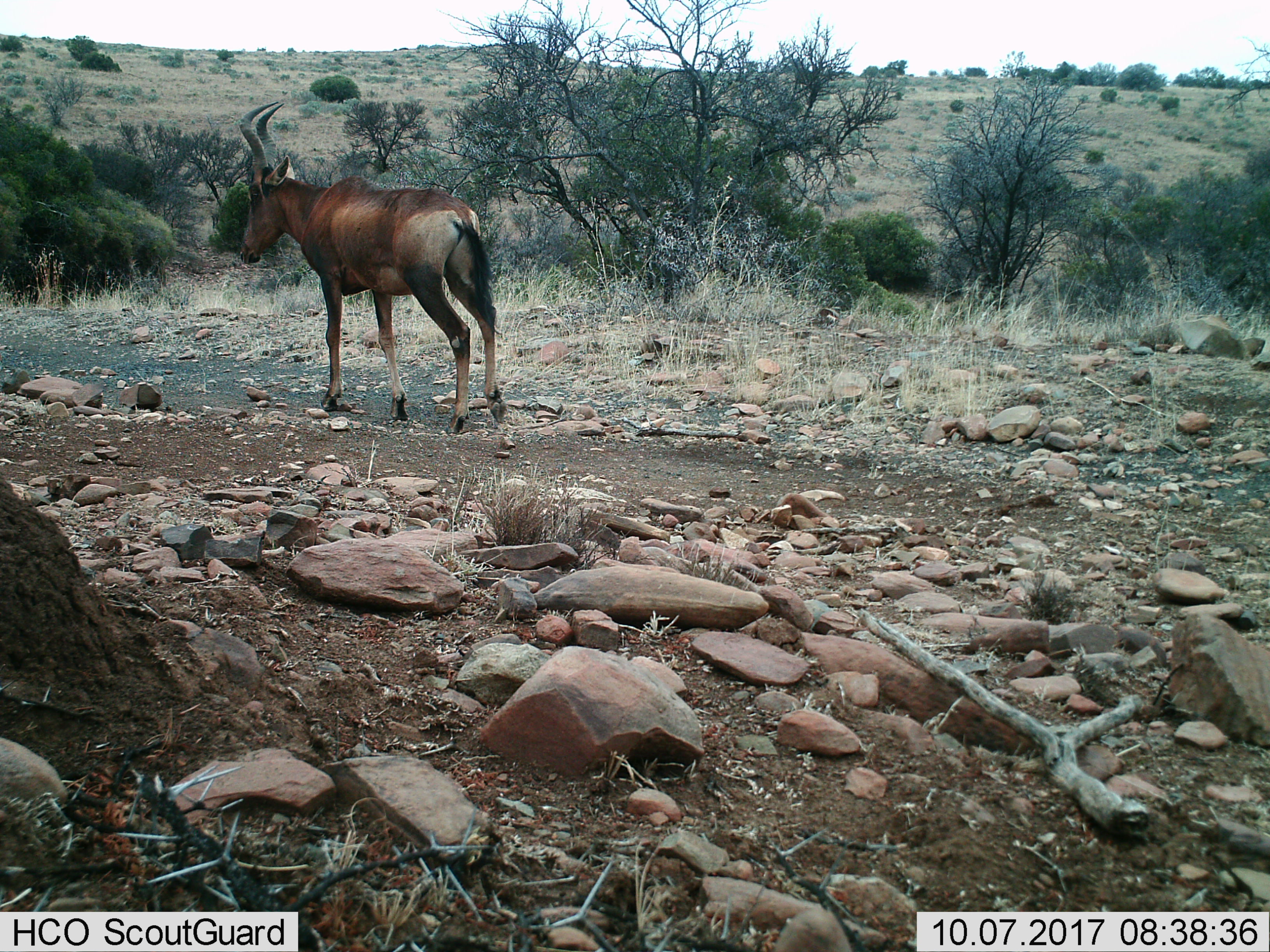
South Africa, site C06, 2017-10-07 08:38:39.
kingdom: Animalia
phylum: Chordata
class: Mammalia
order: Artiodactyla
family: Bovidae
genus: Alcelaphus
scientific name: Alcelaphus buselaphus caama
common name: red hartebeest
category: hartebeestred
Hartebeestred (red hartebeest) (Alcelaphus buselaphus caama), count 1. Behavior (volunteer vote fractions): standing 40%, resting 10%, moving 50%, interacting 0%. Young present (vote fraction): 0%. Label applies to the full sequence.